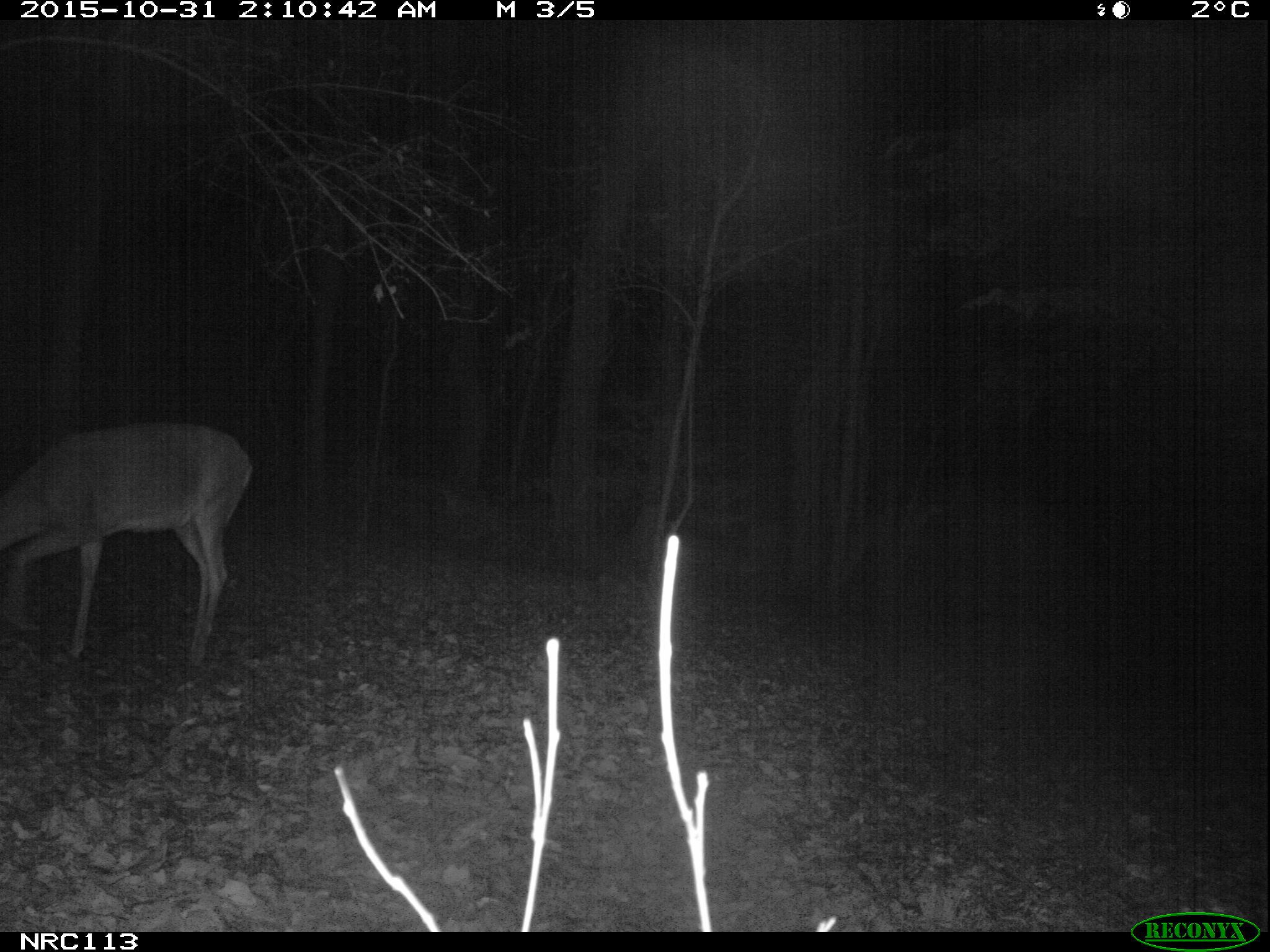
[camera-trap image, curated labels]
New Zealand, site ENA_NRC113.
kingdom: Animalia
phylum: Chordata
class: Mammalia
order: Artiodactyla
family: Cervidae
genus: Odocoileus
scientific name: Odocoileus virginianus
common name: white-tailed deer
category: white tailed deer